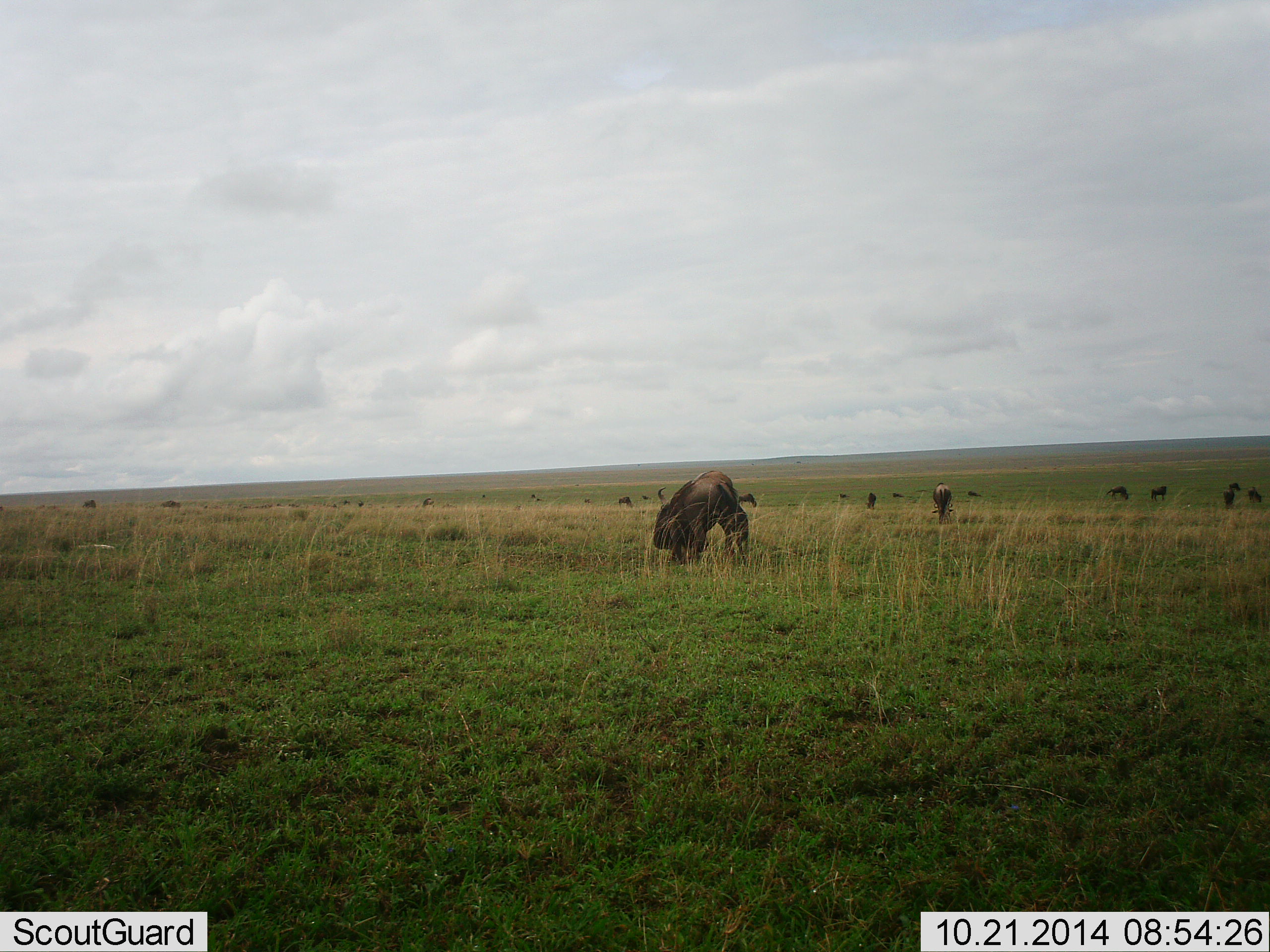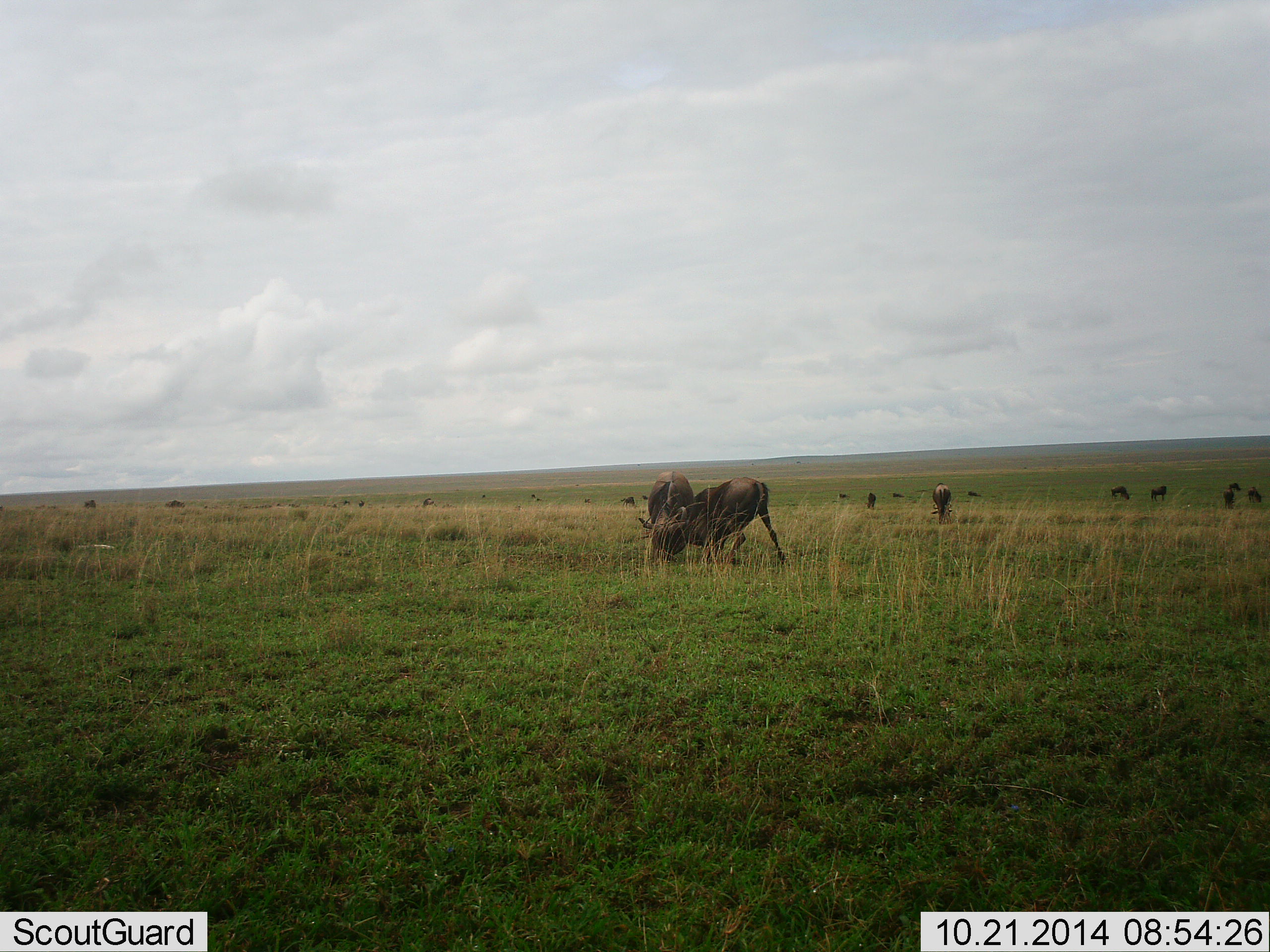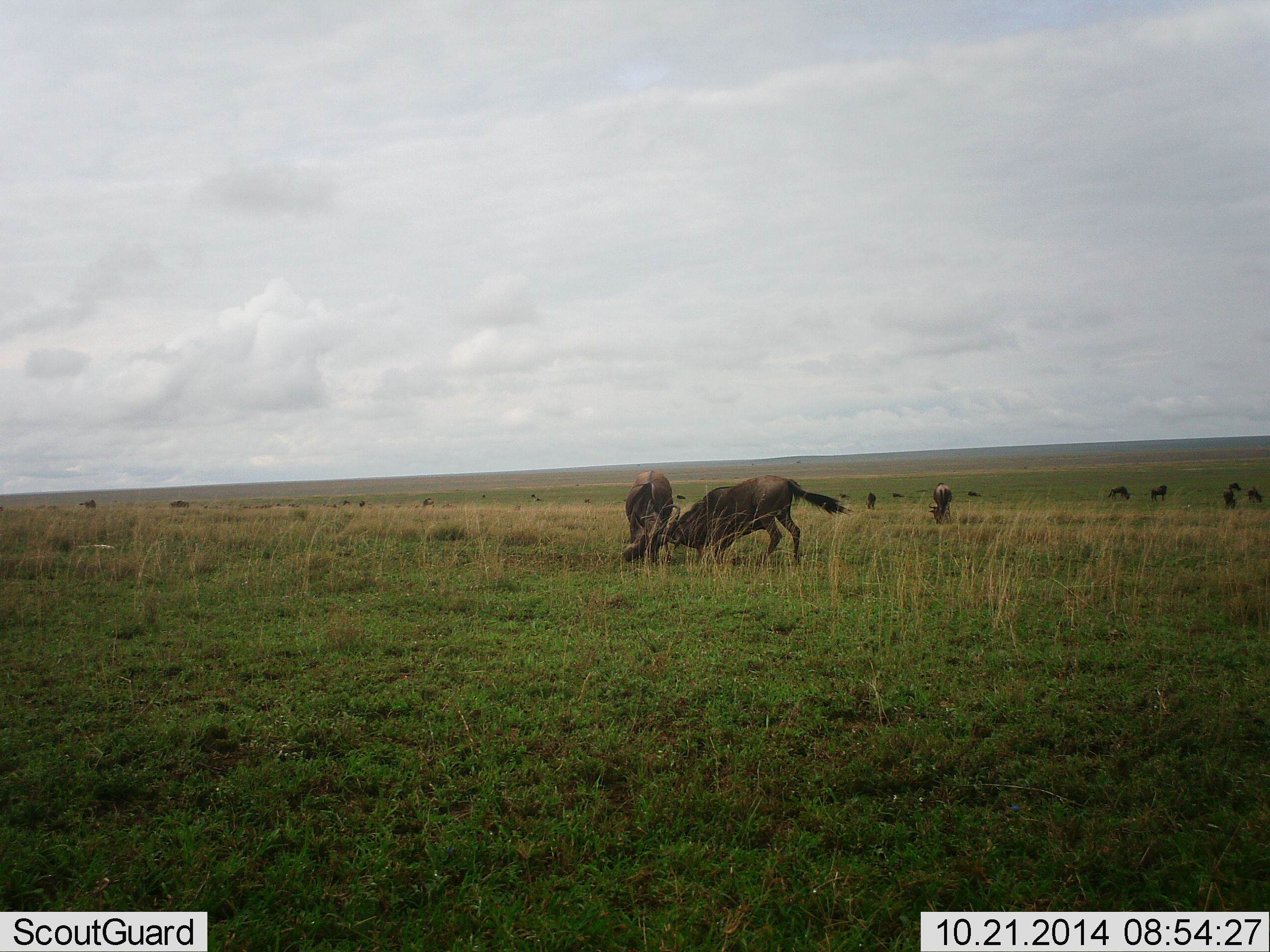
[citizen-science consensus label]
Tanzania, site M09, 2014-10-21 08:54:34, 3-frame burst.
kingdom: Animalia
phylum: Chordata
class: Mammalia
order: Artiodactyla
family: Bovidae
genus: Connochaetes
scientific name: Connochaetes taurinus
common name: blue wildebeest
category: wildebeest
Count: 11-50.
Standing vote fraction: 10%.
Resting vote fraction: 0%.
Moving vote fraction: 20%.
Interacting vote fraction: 80%.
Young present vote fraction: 0%.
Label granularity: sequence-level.